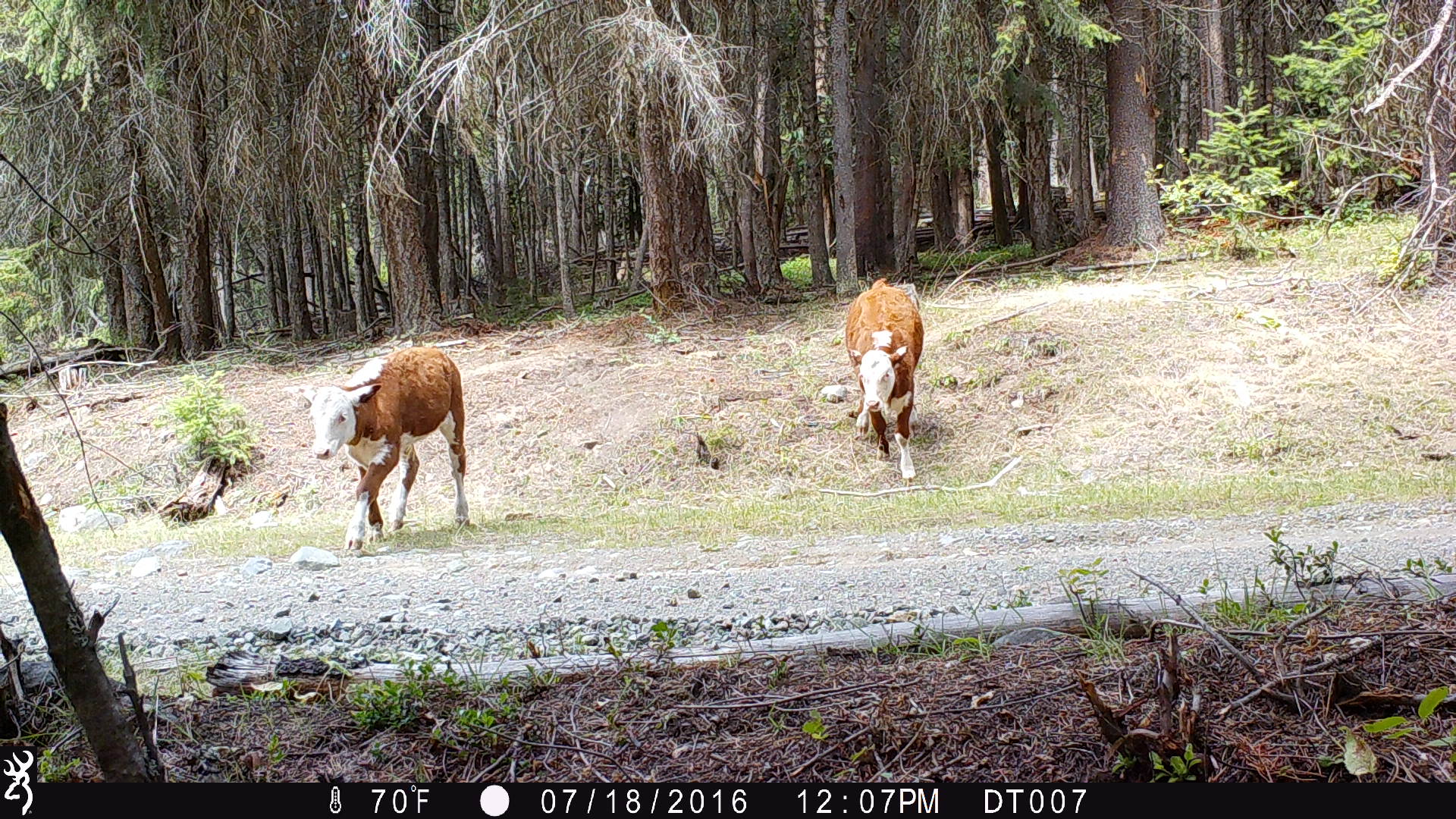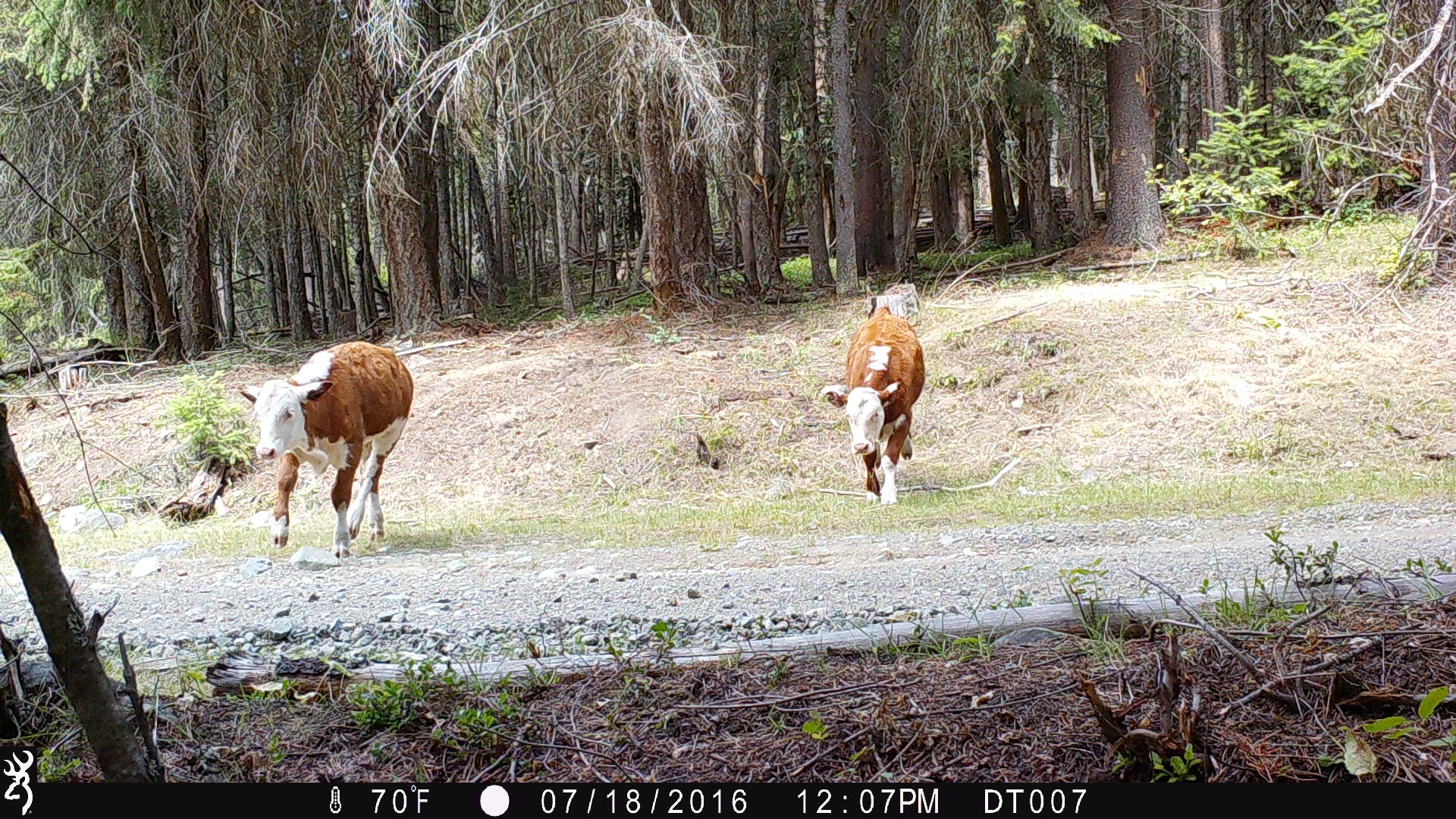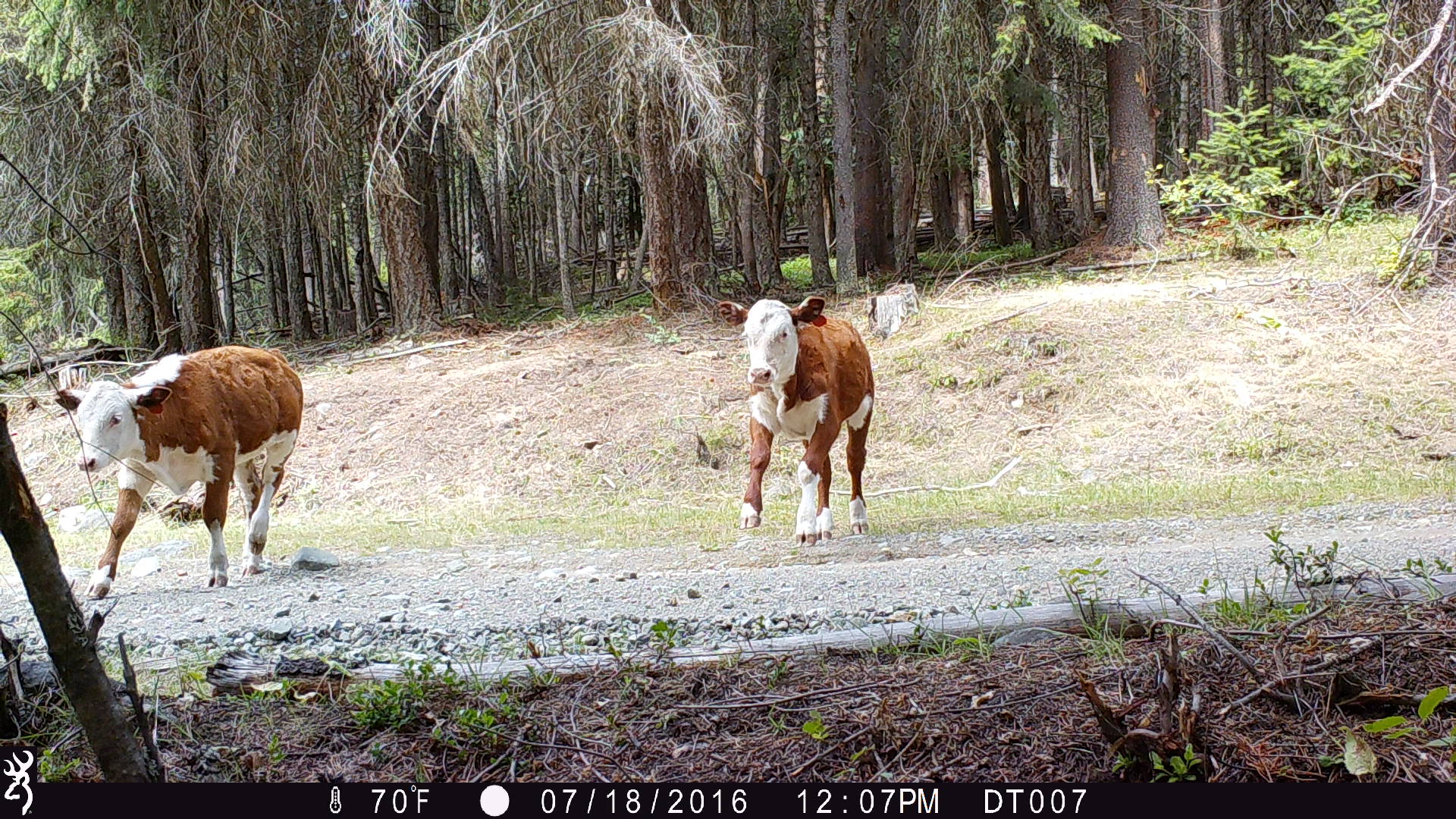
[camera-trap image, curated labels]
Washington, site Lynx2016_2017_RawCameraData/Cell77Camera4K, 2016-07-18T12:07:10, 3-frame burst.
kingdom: Animalia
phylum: Chordata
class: Mammalia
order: Artiodactyla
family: Bovidae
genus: Bos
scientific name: Bos taurus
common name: domestic cattle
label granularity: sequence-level